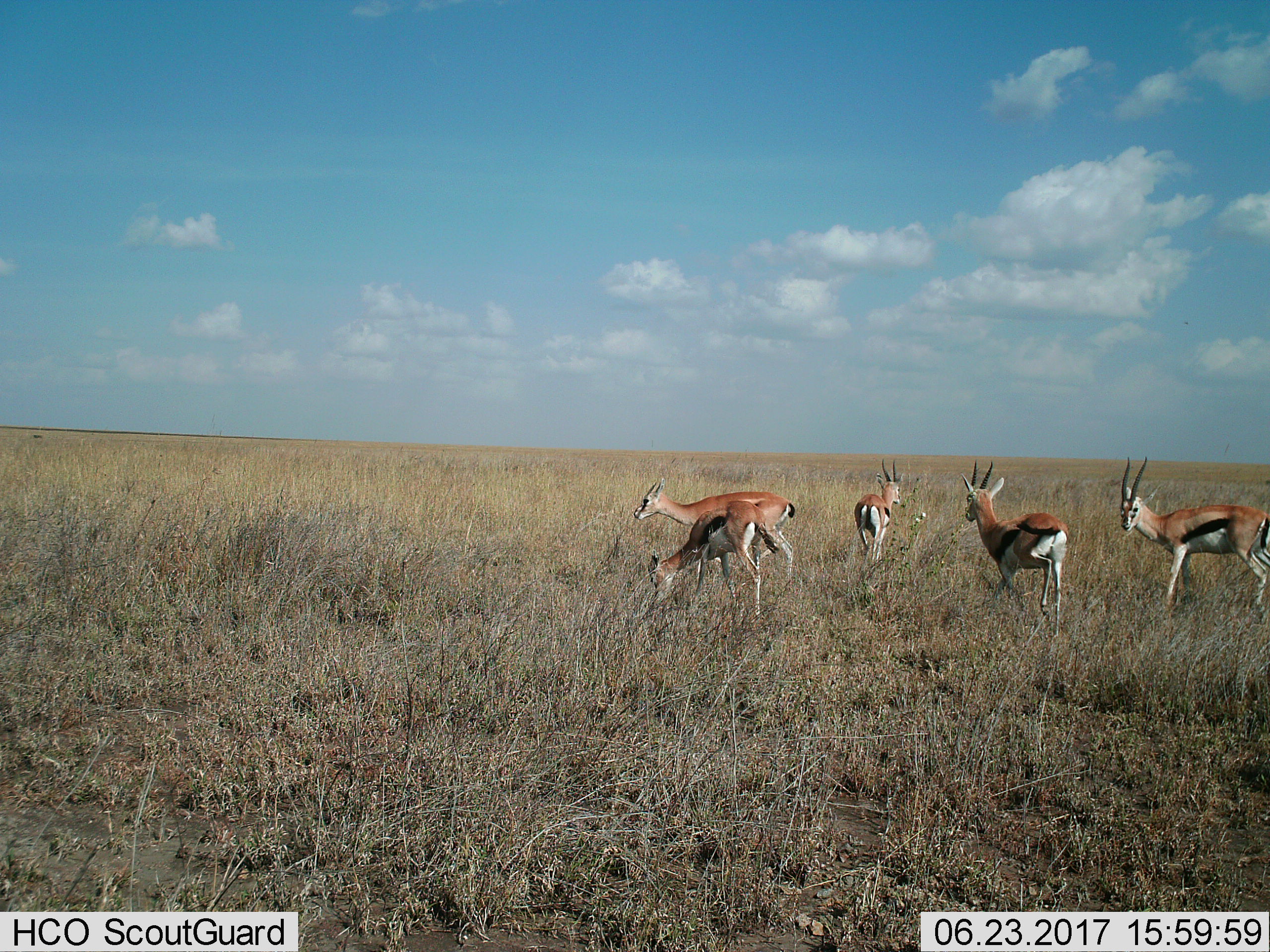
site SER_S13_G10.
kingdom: Animalia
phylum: Chordata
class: Mammalia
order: Artiodactyla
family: Bovidae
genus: Eudorcas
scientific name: Eudorcas thomsonii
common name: thomson's gazelle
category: gazellethomsons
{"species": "gazellethomsons (thomson's gazelle) (Eudorcas thomsonii)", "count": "5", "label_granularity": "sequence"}